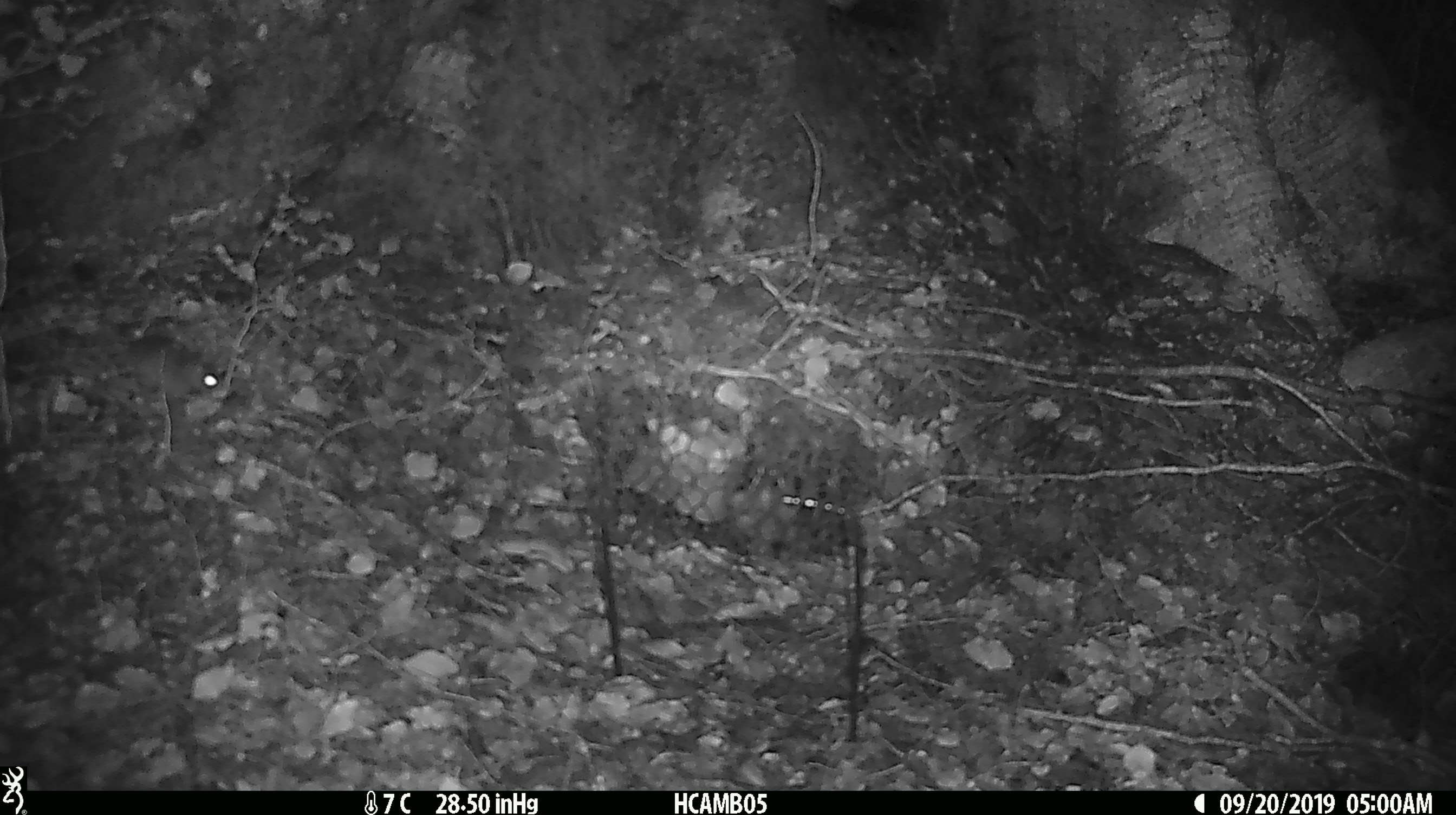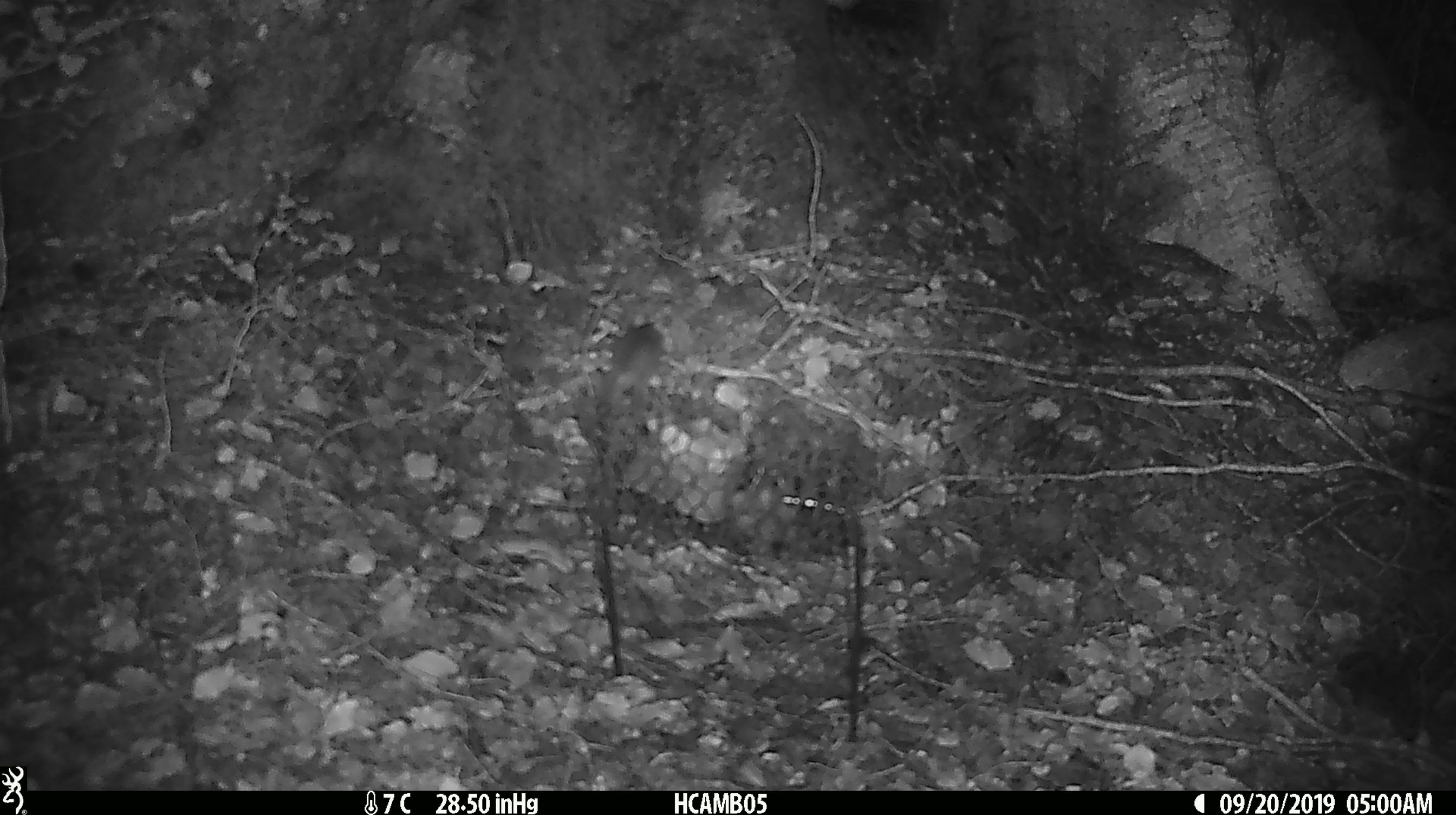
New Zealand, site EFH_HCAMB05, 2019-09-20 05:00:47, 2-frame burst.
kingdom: Animalia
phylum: Chordata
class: Mammalia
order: Rodentia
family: Muridae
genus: Mus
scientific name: Mus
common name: mouse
Mouse (Mus).